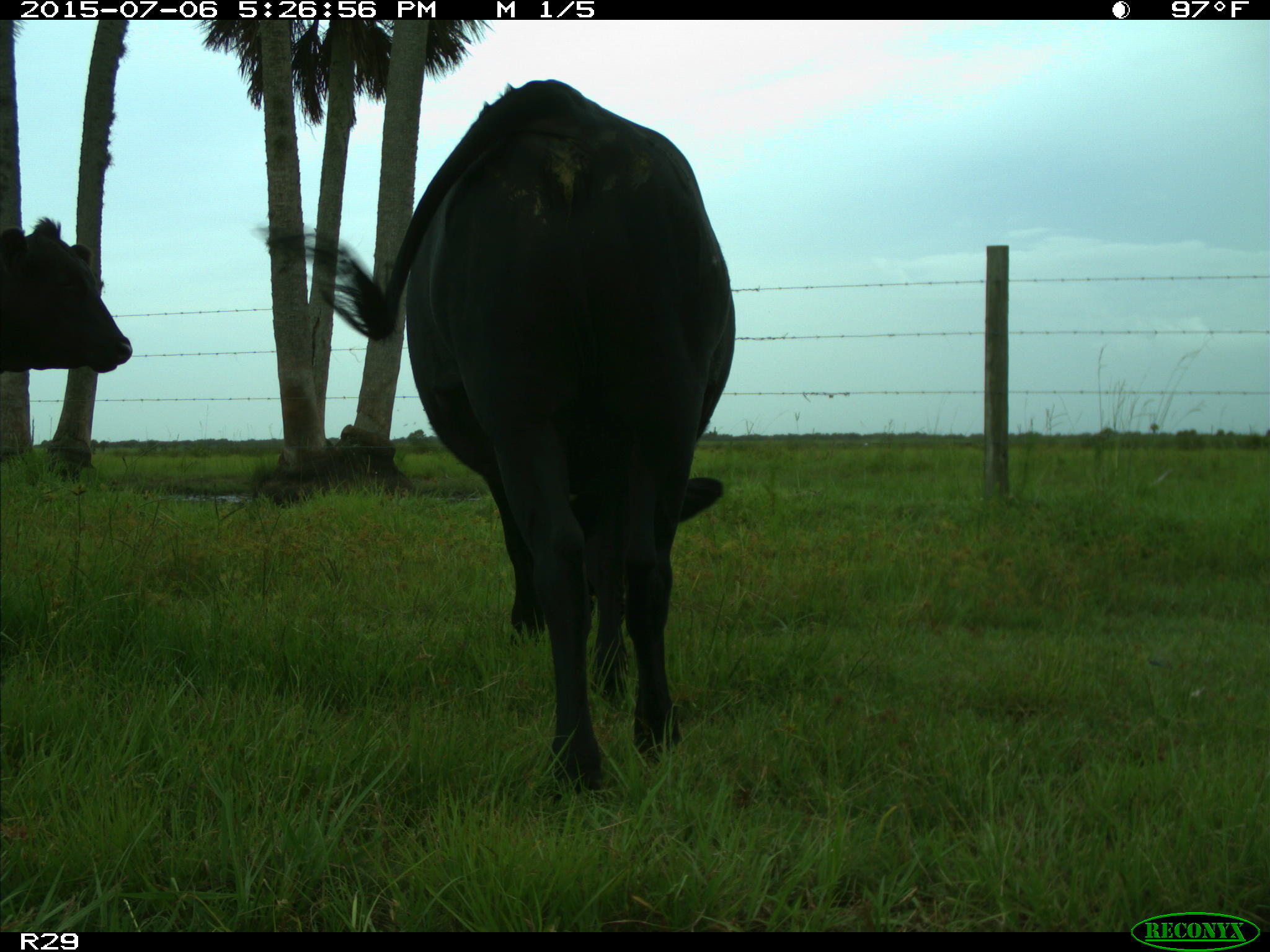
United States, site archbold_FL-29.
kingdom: Animalia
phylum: Chordata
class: Mammalia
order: Artiodactyla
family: Bovidae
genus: Bos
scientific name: Bos taurus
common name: domestic cow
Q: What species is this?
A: Bos taurus (domestic cow).